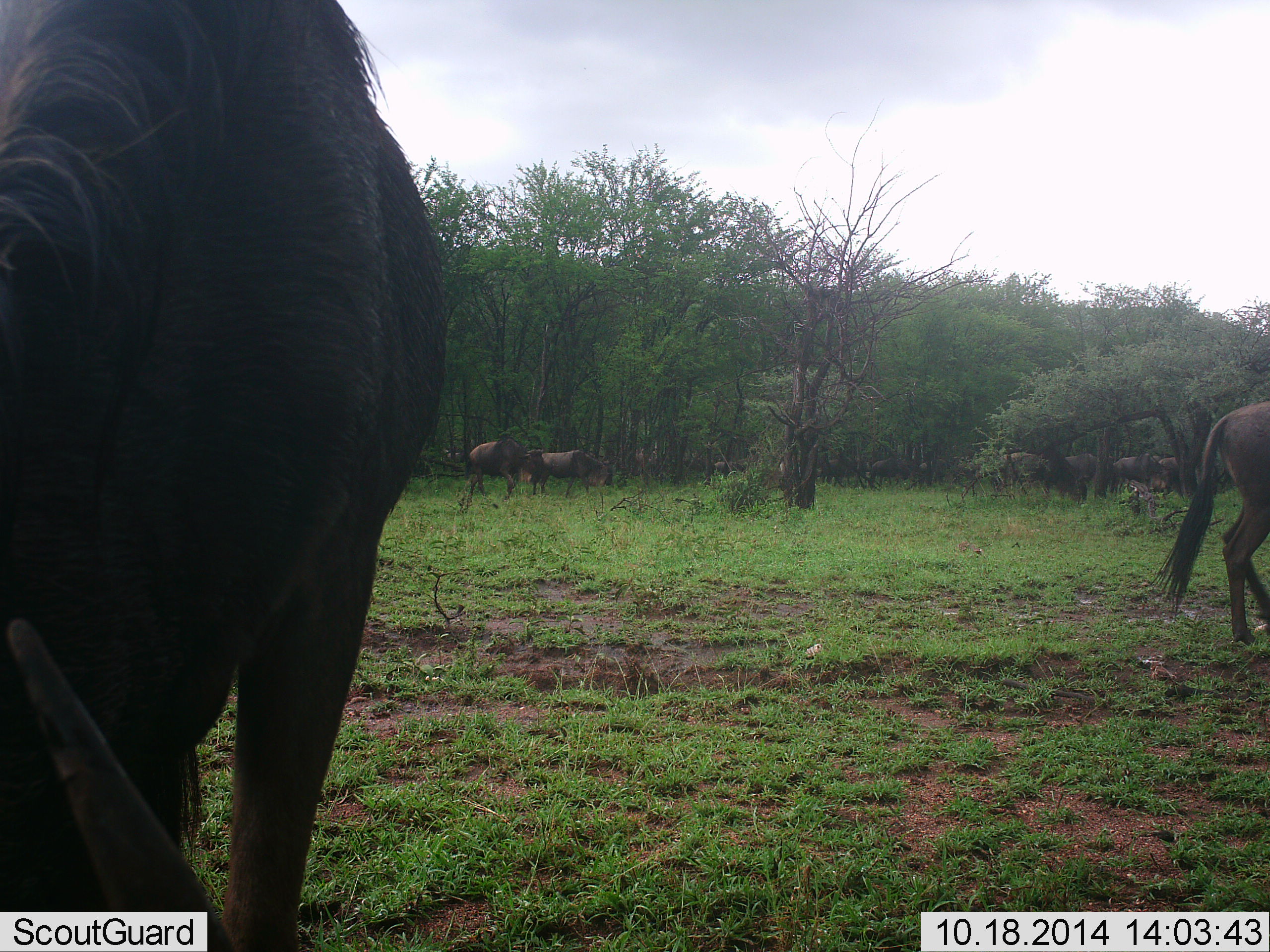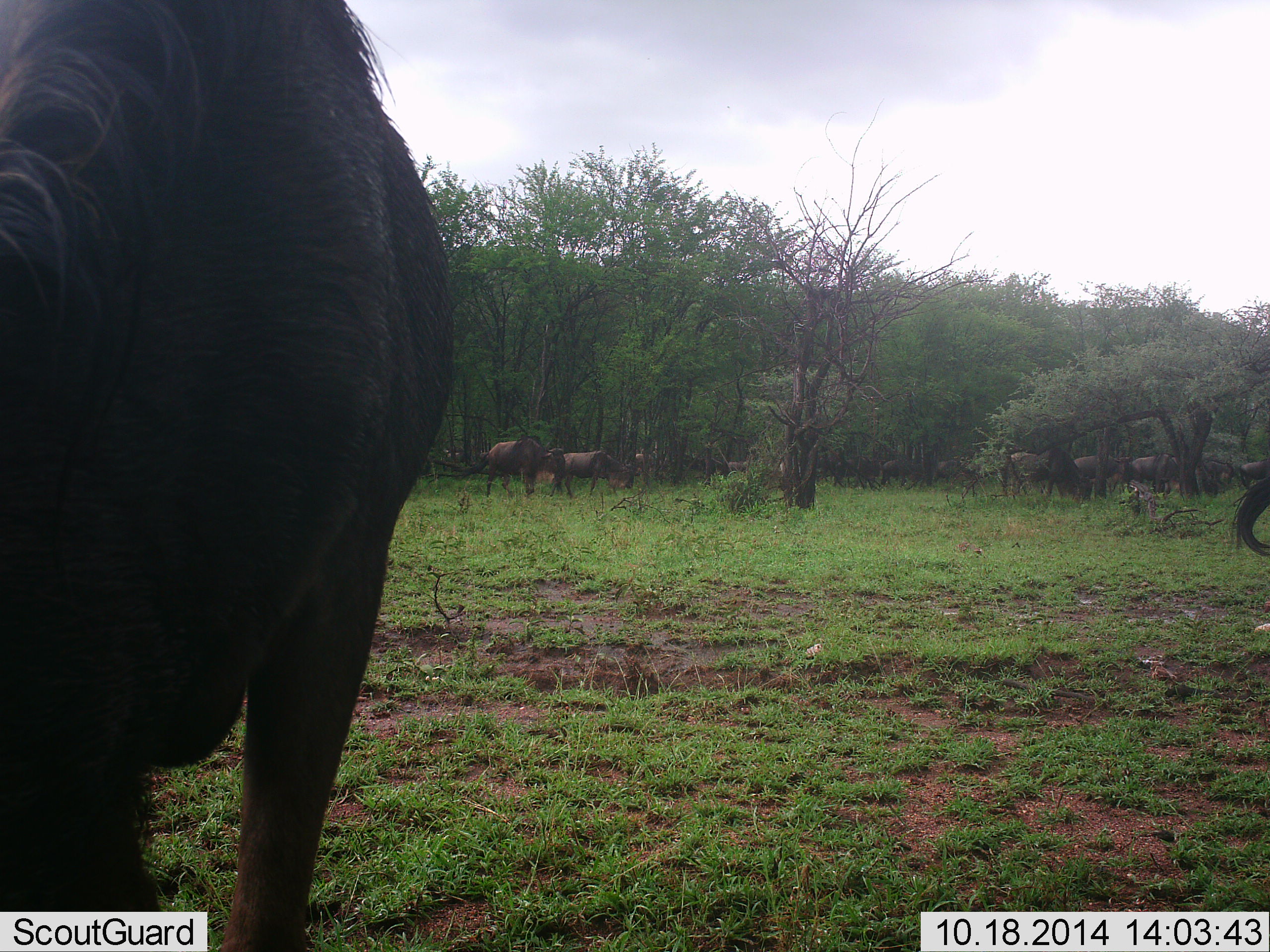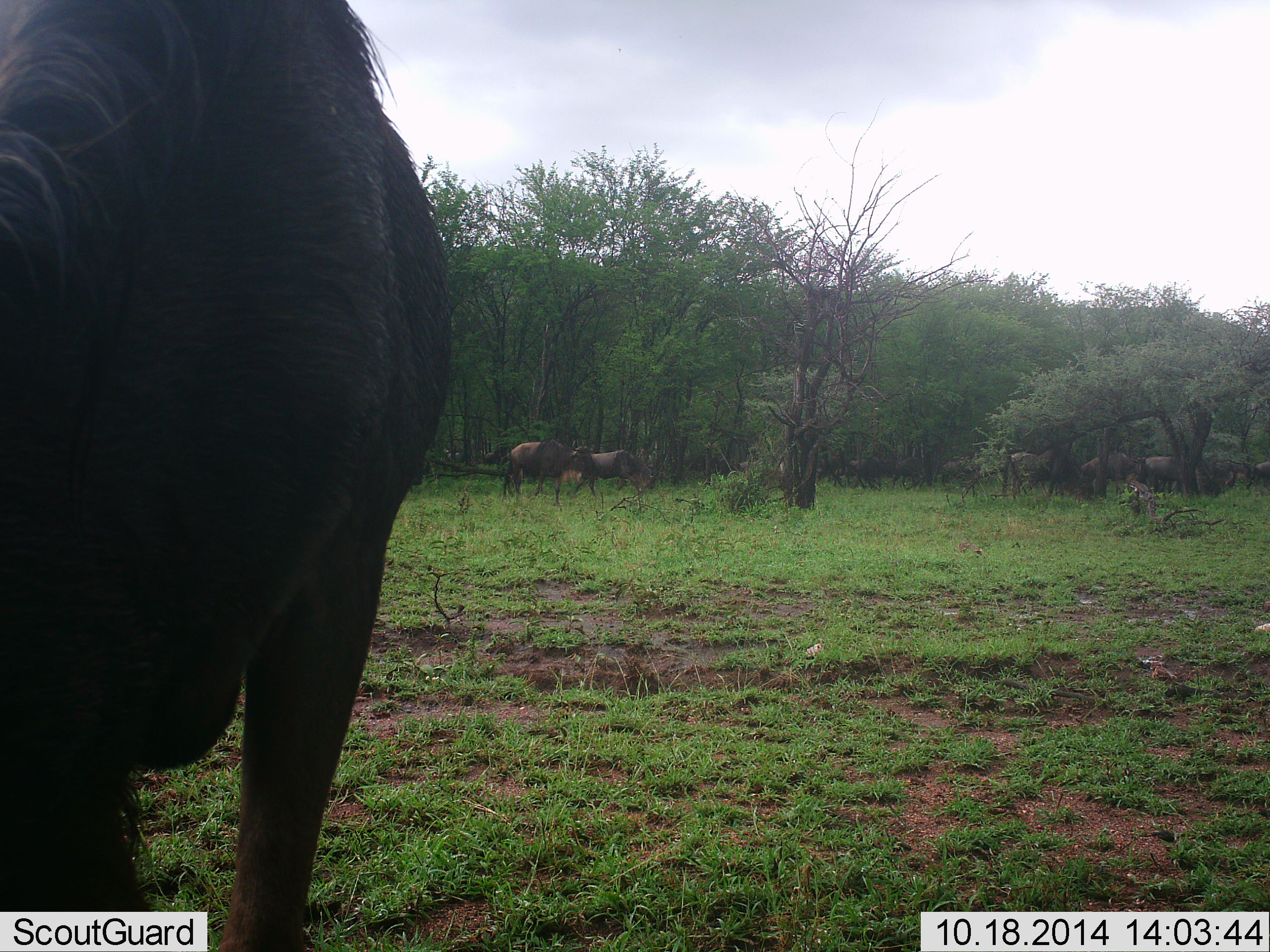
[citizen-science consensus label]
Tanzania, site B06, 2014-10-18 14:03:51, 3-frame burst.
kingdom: Animalia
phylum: Chordata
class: Mammalia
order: Artiodactyla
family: Bovidae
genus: Connochaetes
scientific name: Connochaetes taurinus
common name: blue wildebeest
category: wildebeest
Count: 11-50.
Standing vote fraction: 30%.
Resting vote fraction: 0%.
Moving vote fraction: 80%.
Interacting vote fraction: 10%.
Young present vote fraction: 0%.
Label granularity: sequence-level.